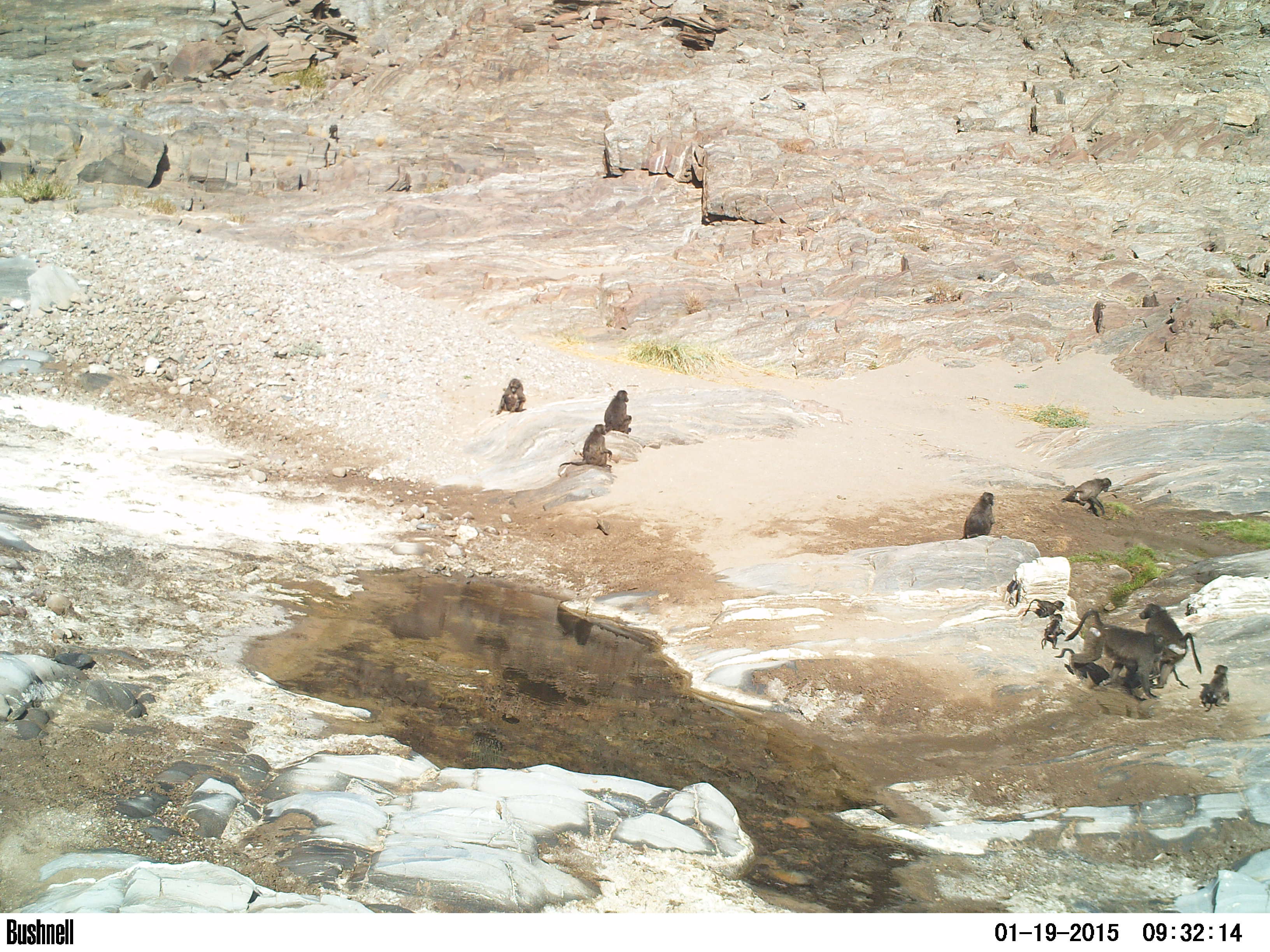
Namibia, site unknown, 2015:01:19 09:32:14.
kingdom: Animalia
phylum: Chordata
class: Mammalia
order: Primates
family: Cercopithecidae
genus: Papio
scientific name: Papio anubis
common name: olive baboon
Papio anubis (olive baboon).